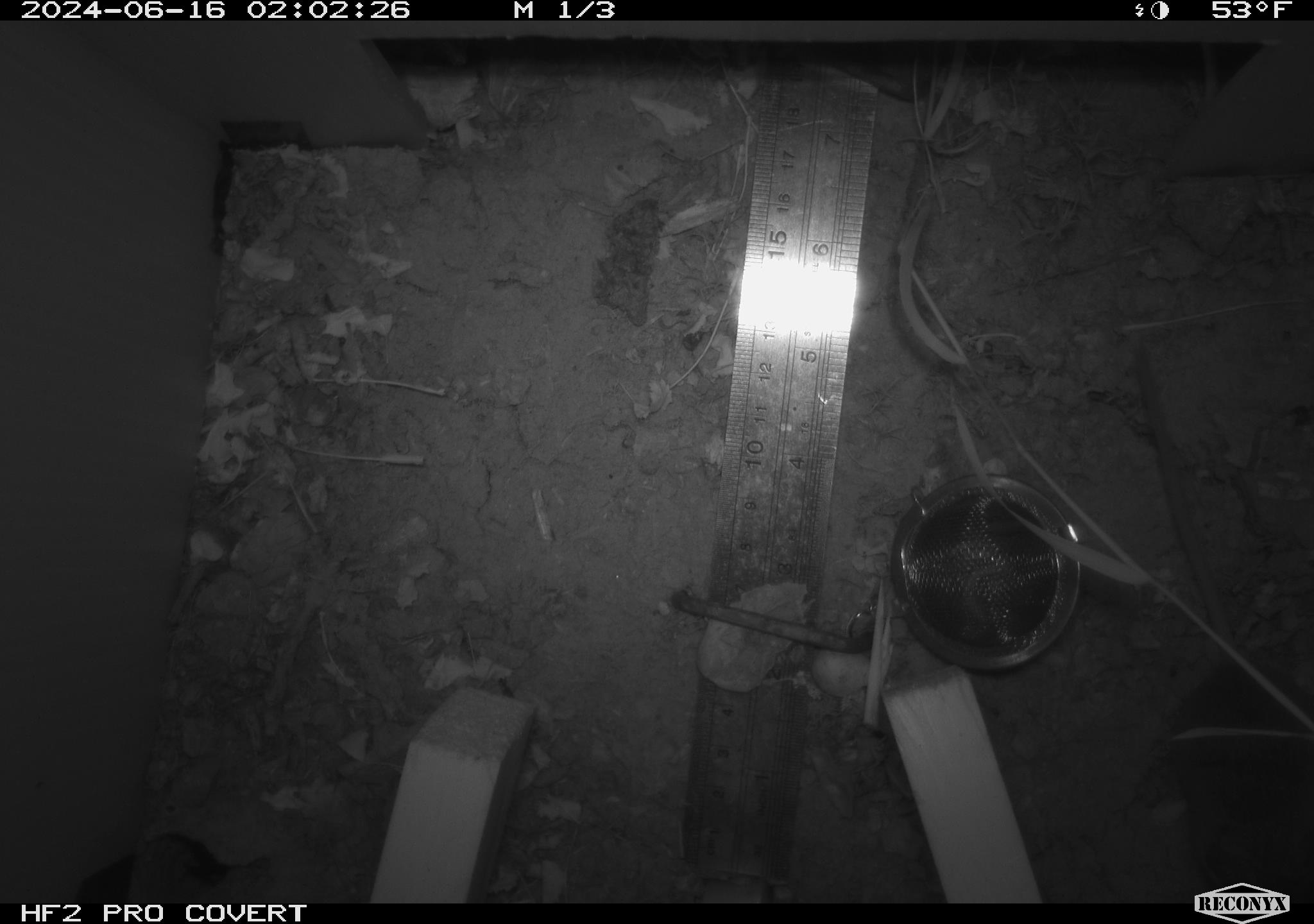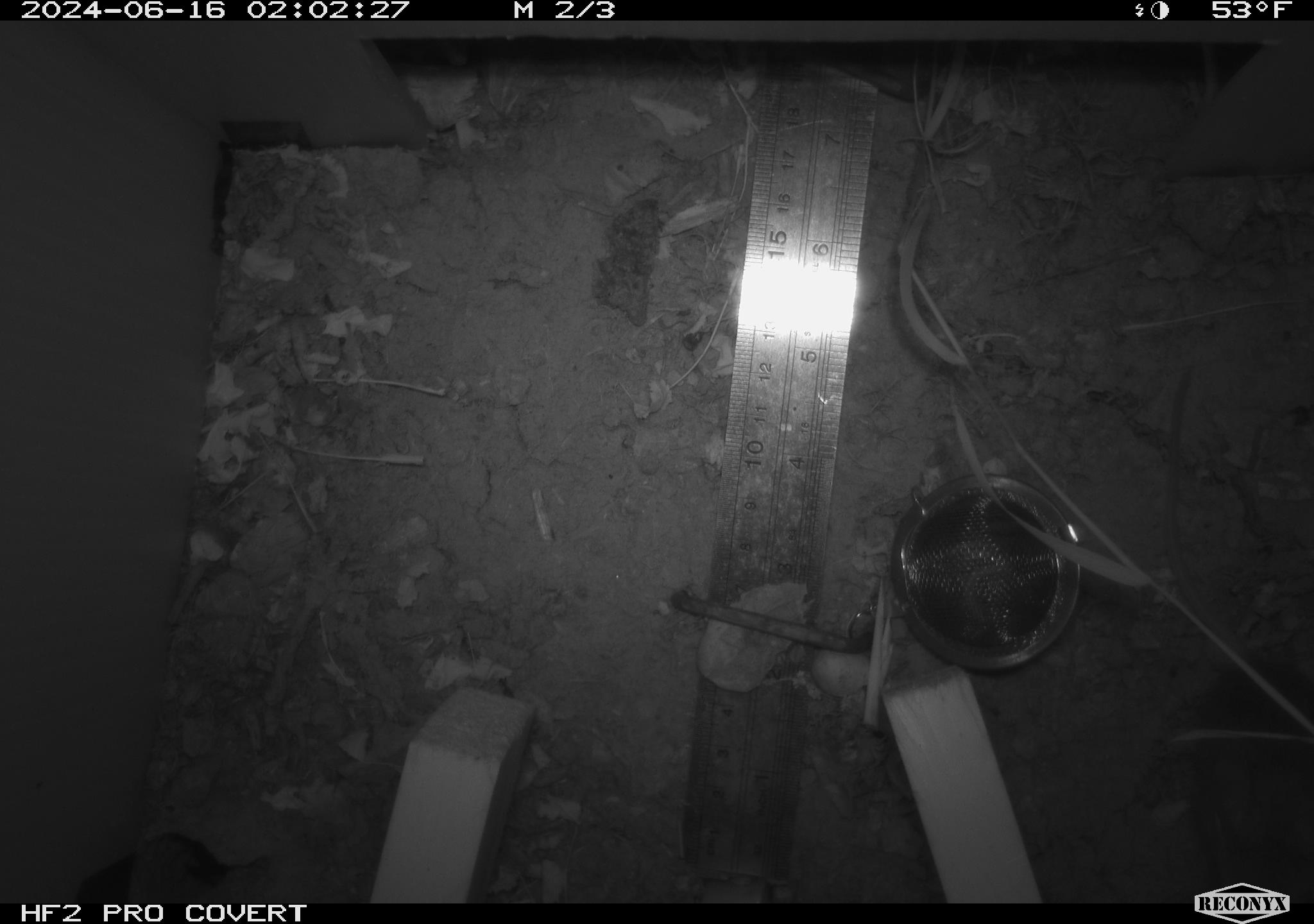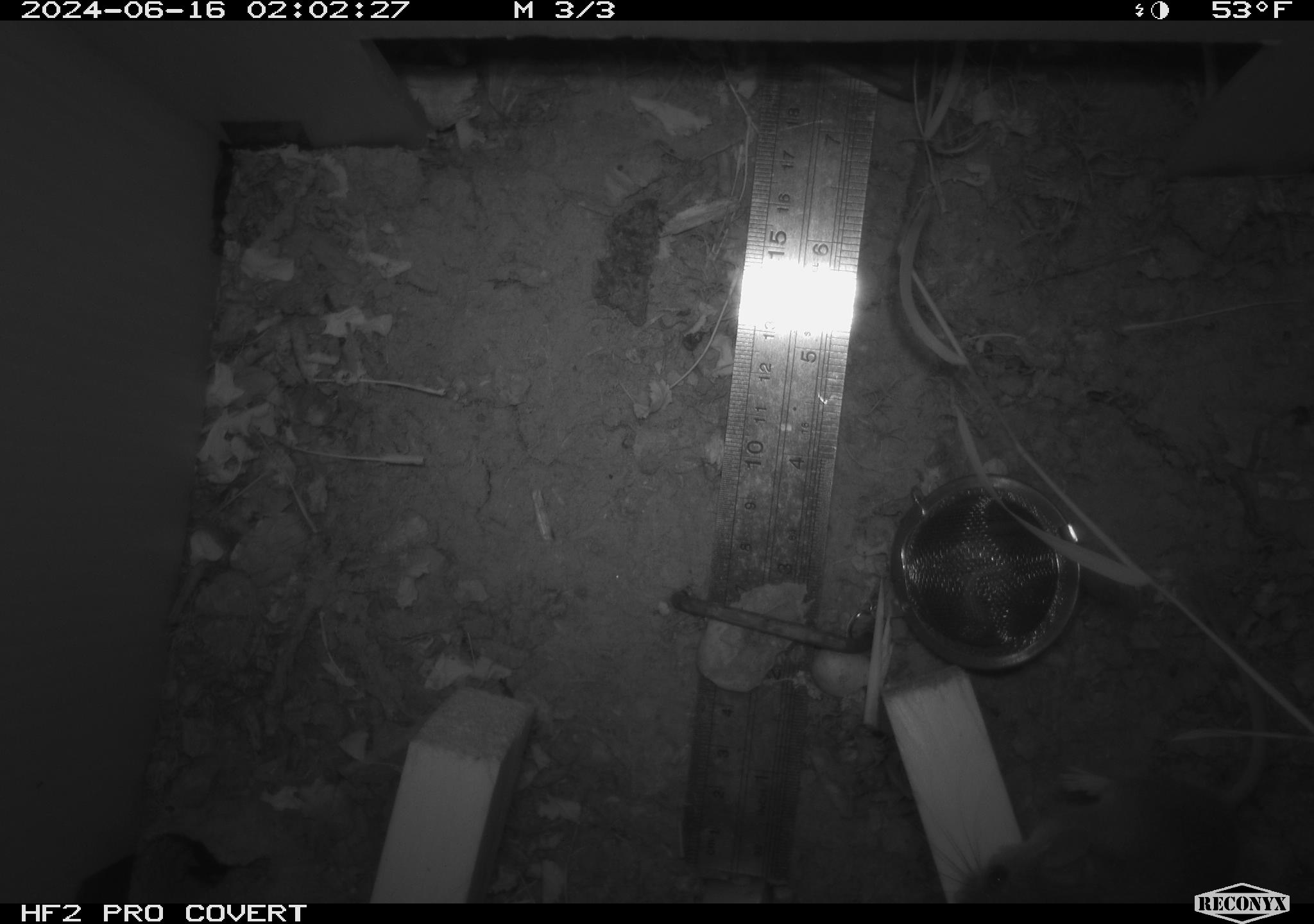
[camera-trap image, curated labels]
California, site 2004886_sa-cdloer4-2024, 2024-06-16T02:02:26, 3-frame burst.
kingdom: Animalia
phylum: Chordata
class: Mammalia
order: Rodentia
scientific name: Rodentia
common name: rodent